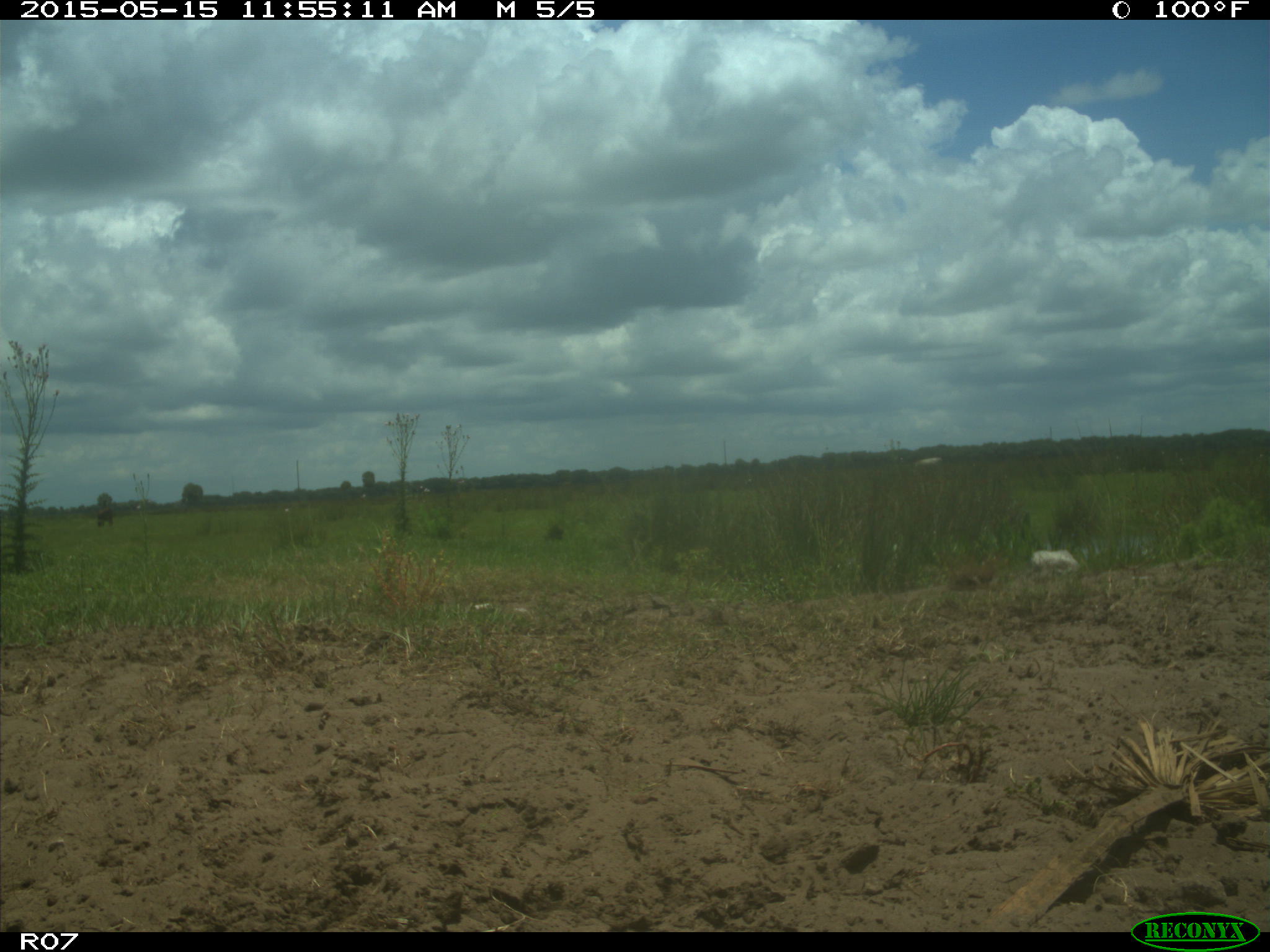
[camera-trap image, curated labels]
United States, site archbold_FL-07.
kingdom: Animalia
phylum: Chordata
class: Mammalia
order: Artiodactyla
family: Bovidae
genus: Bos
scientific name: Bos taurus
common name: domestic cow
Bos taurus (domestic cow).